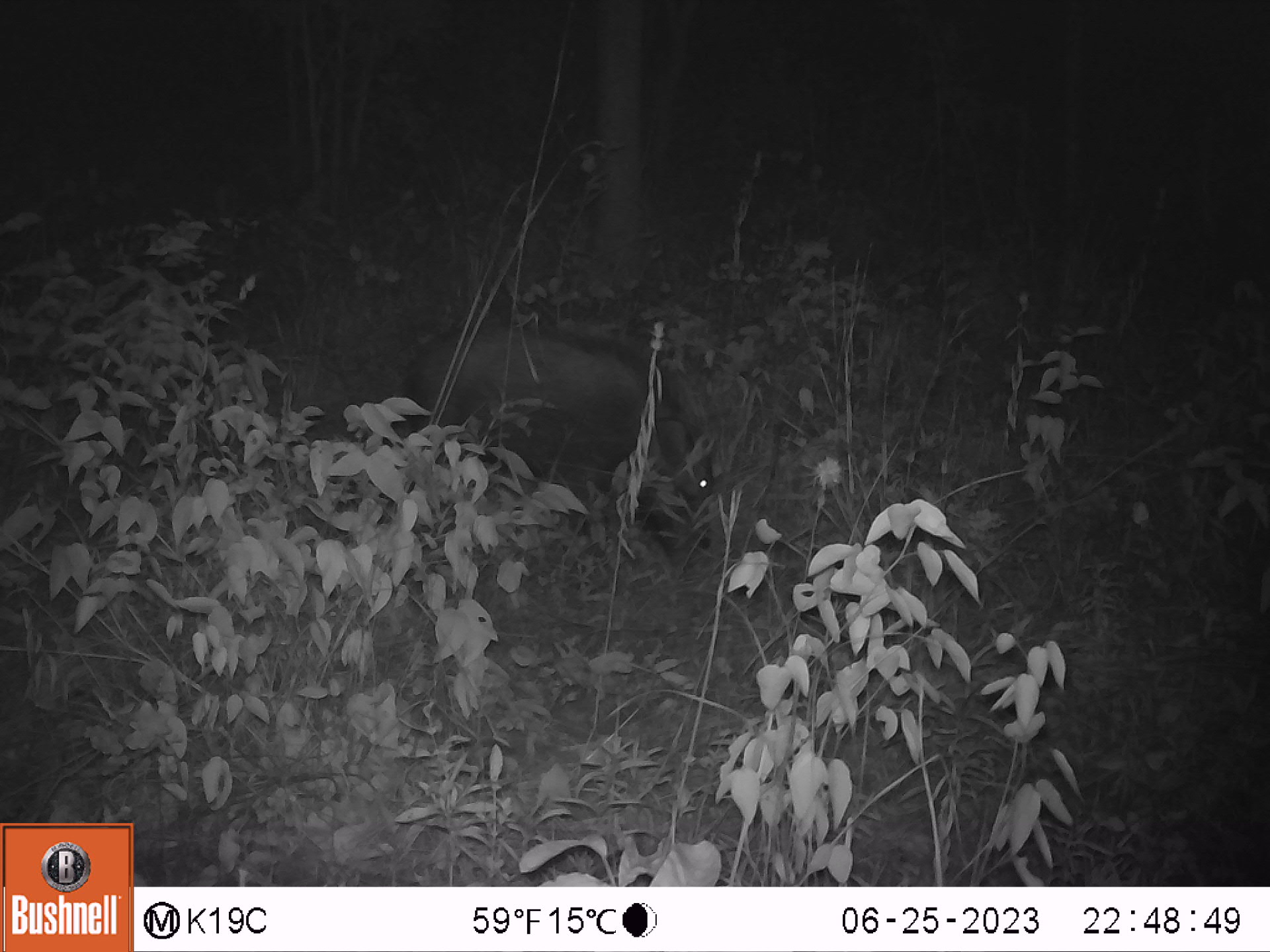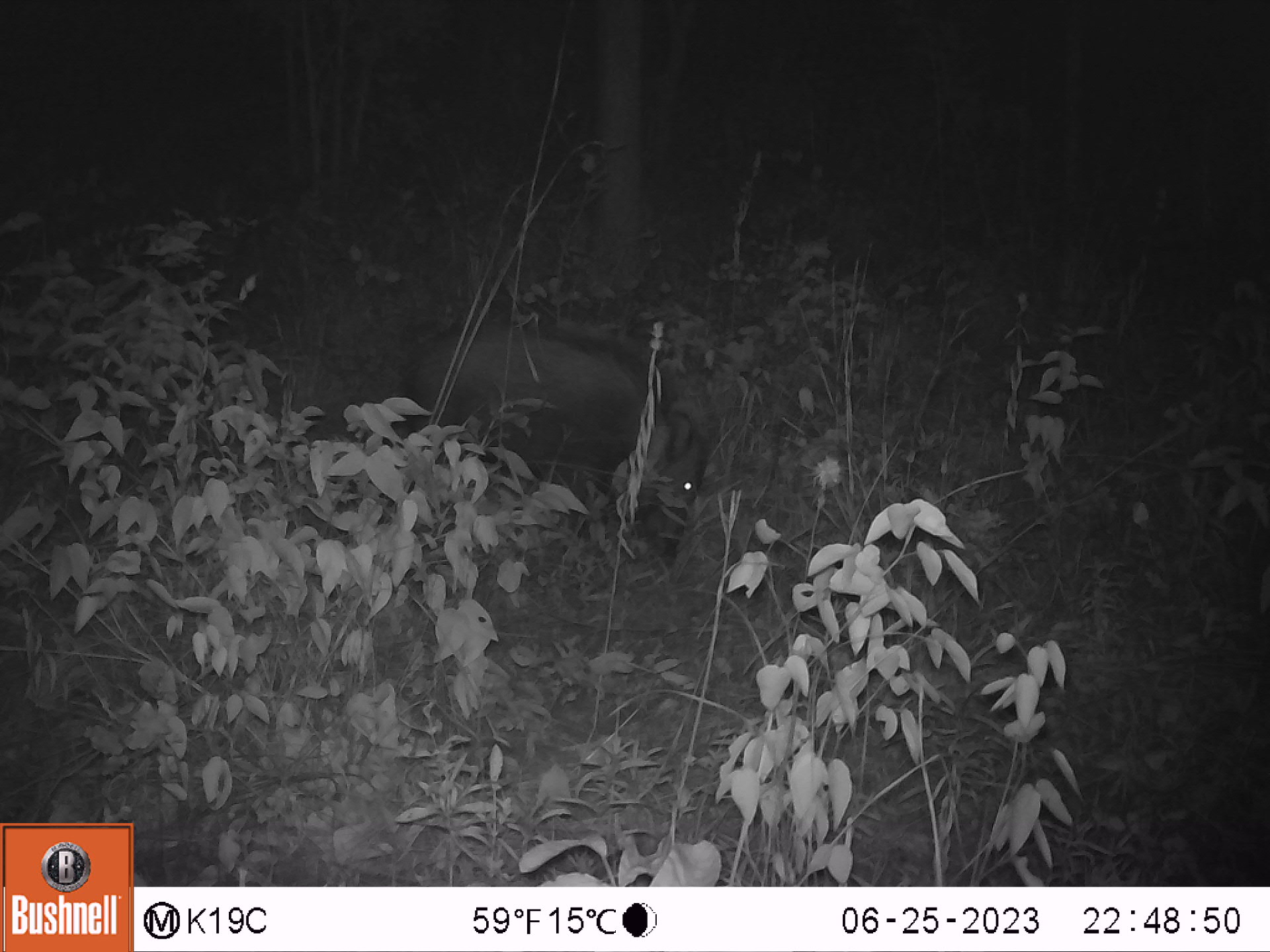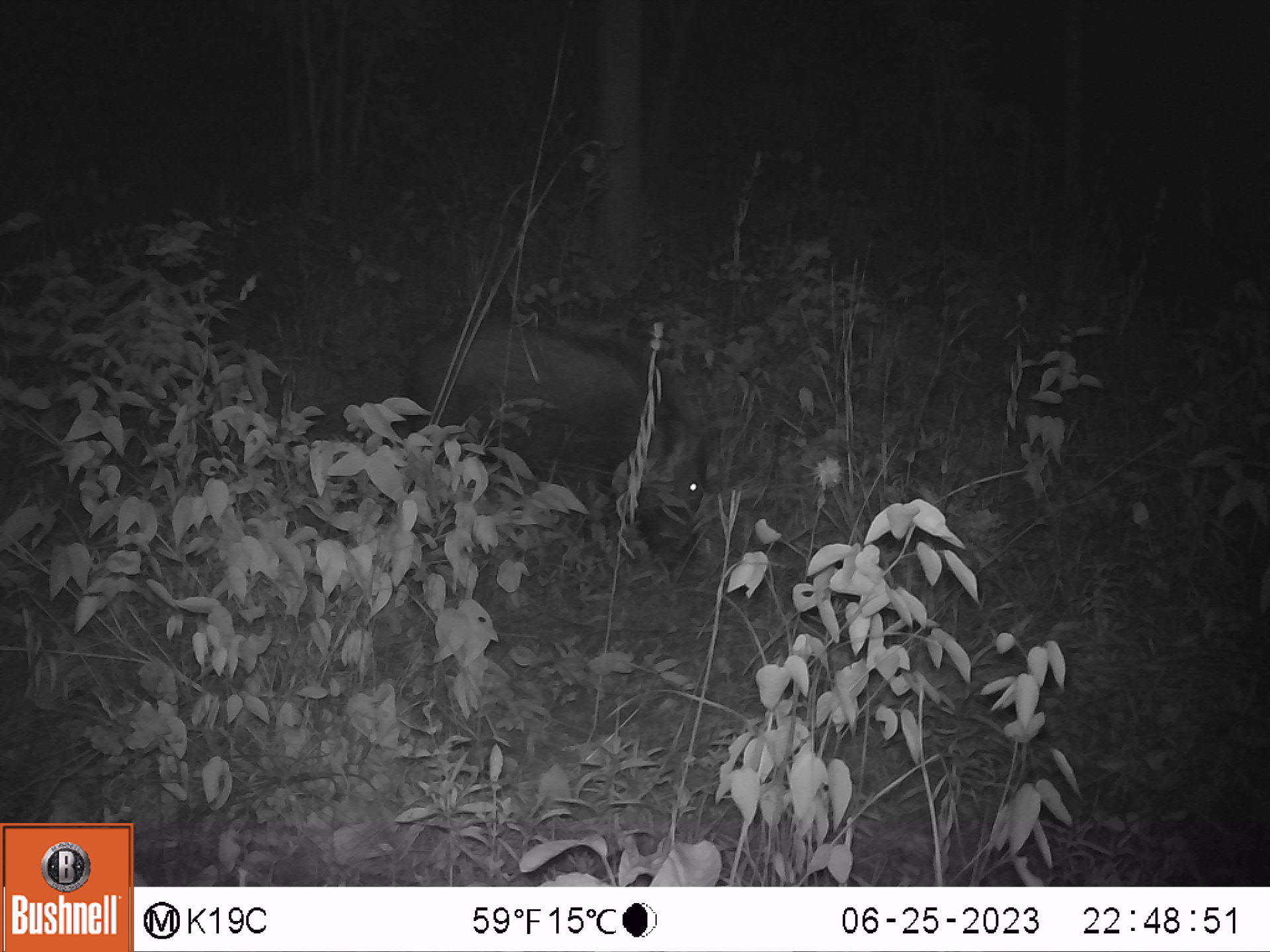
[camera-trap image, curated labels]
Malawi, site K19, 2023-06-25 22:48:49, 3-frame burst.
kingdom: Animalia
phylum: Chordata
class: Mammalia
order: Artiodactyla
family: Suidae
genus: Potamochoerus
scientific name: Potamochoerus larvatus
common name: bushpig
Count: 1.